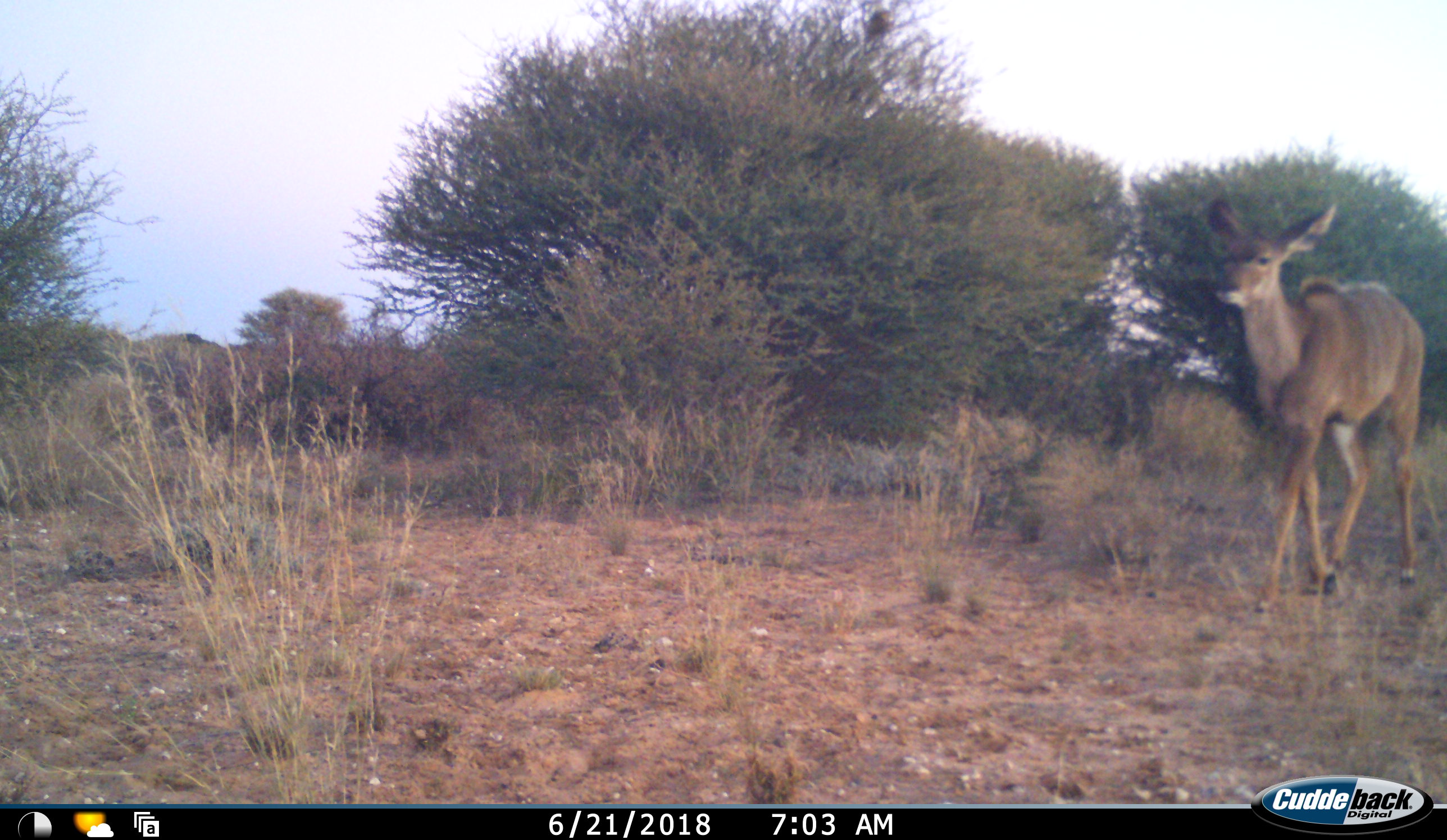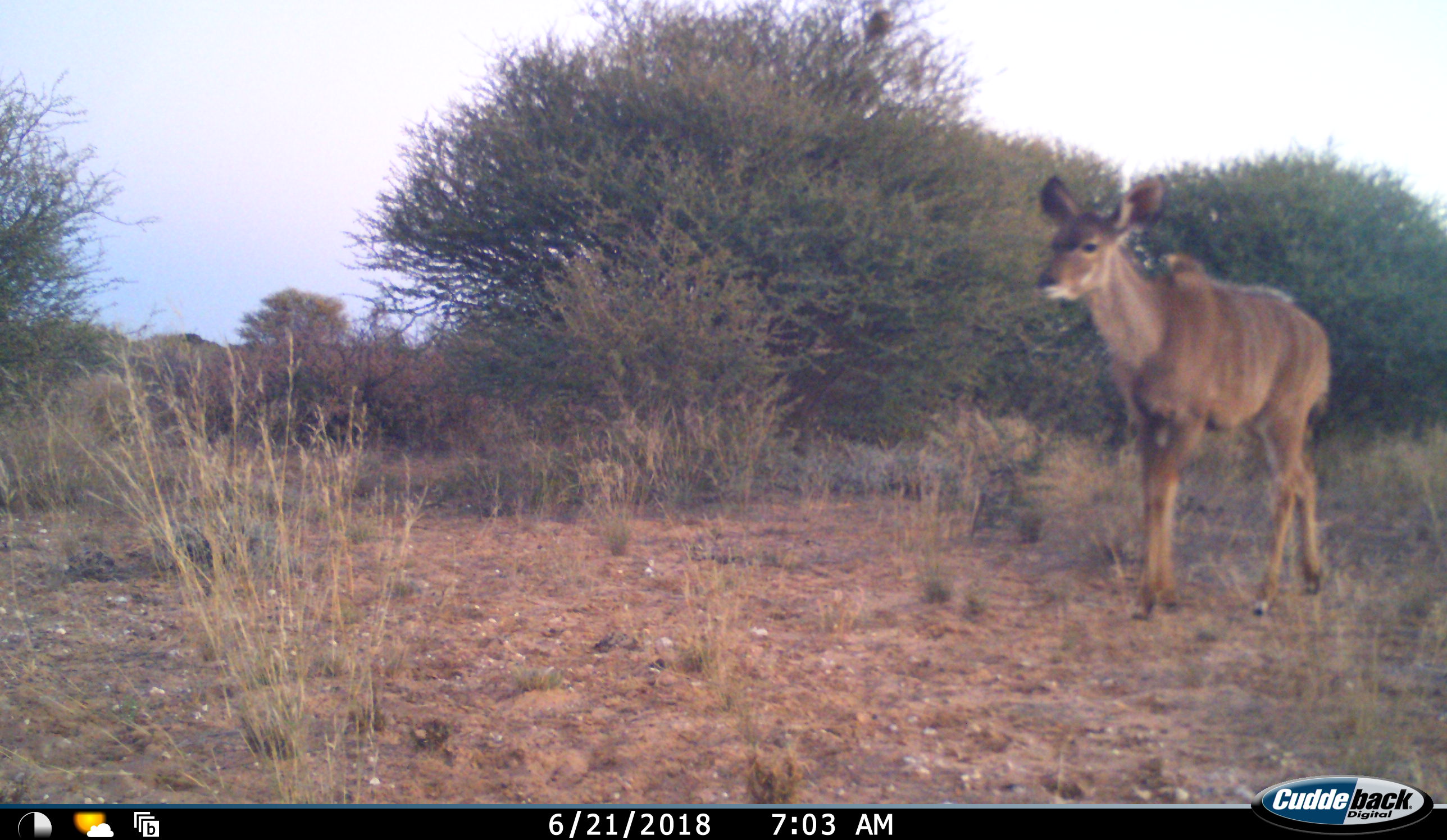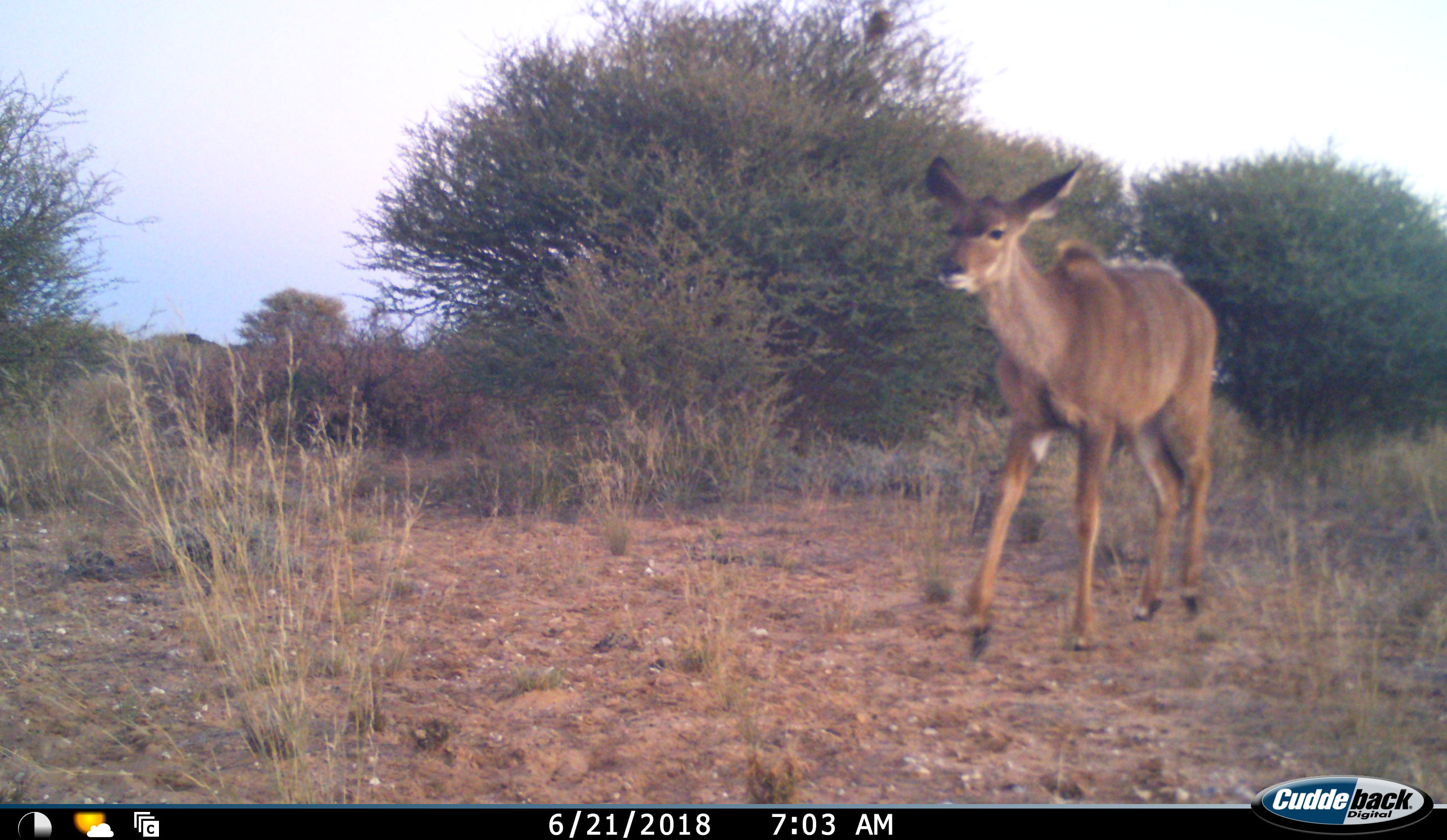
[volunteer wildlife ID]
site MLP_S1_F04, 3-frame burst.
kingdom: Animalia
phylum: Chordata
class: Mammalia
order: Artiodactyla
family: Bovidae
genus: Tragelaphus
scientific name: Tragelaphus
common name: kudu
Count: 1.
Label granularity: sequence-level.